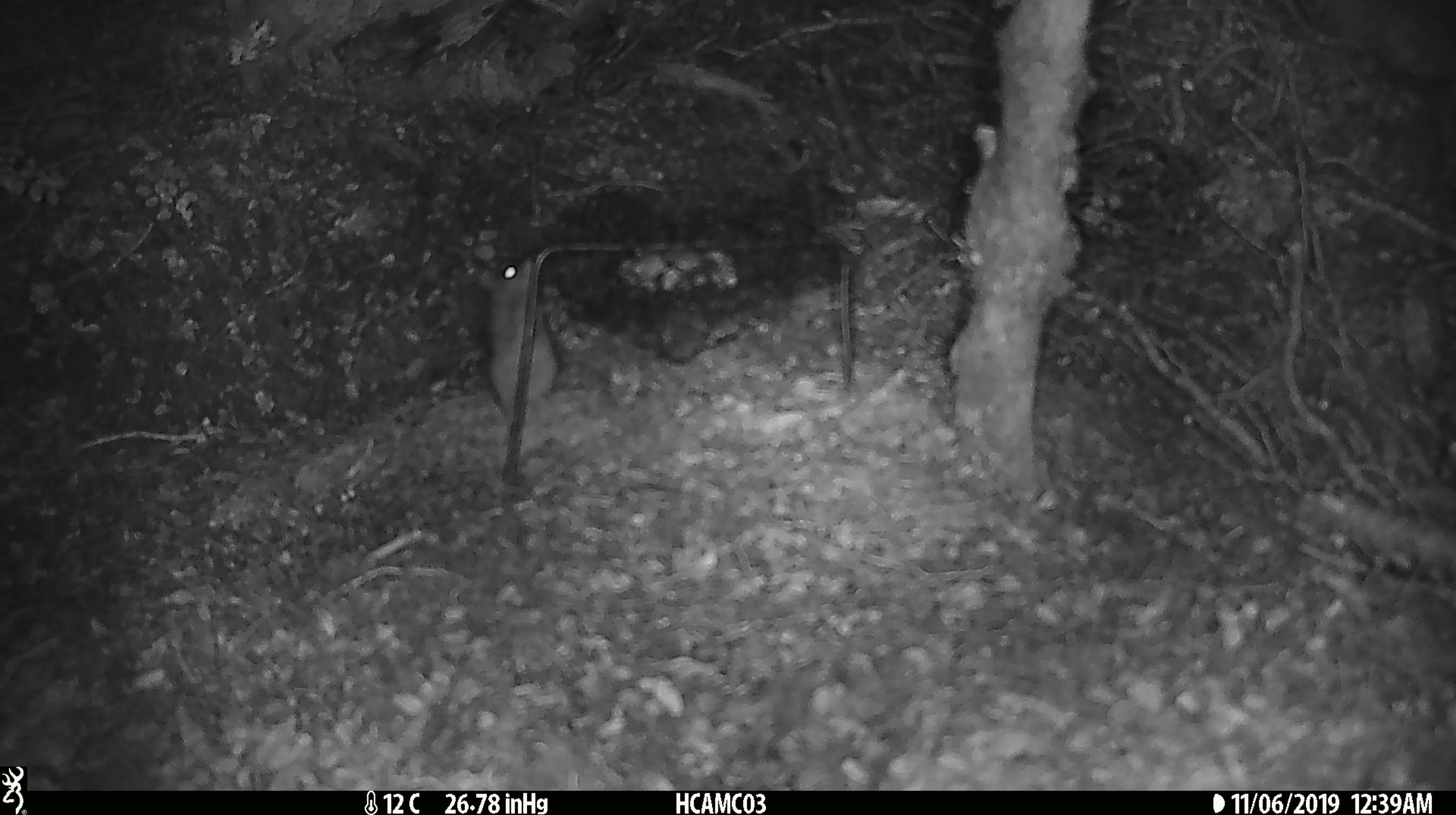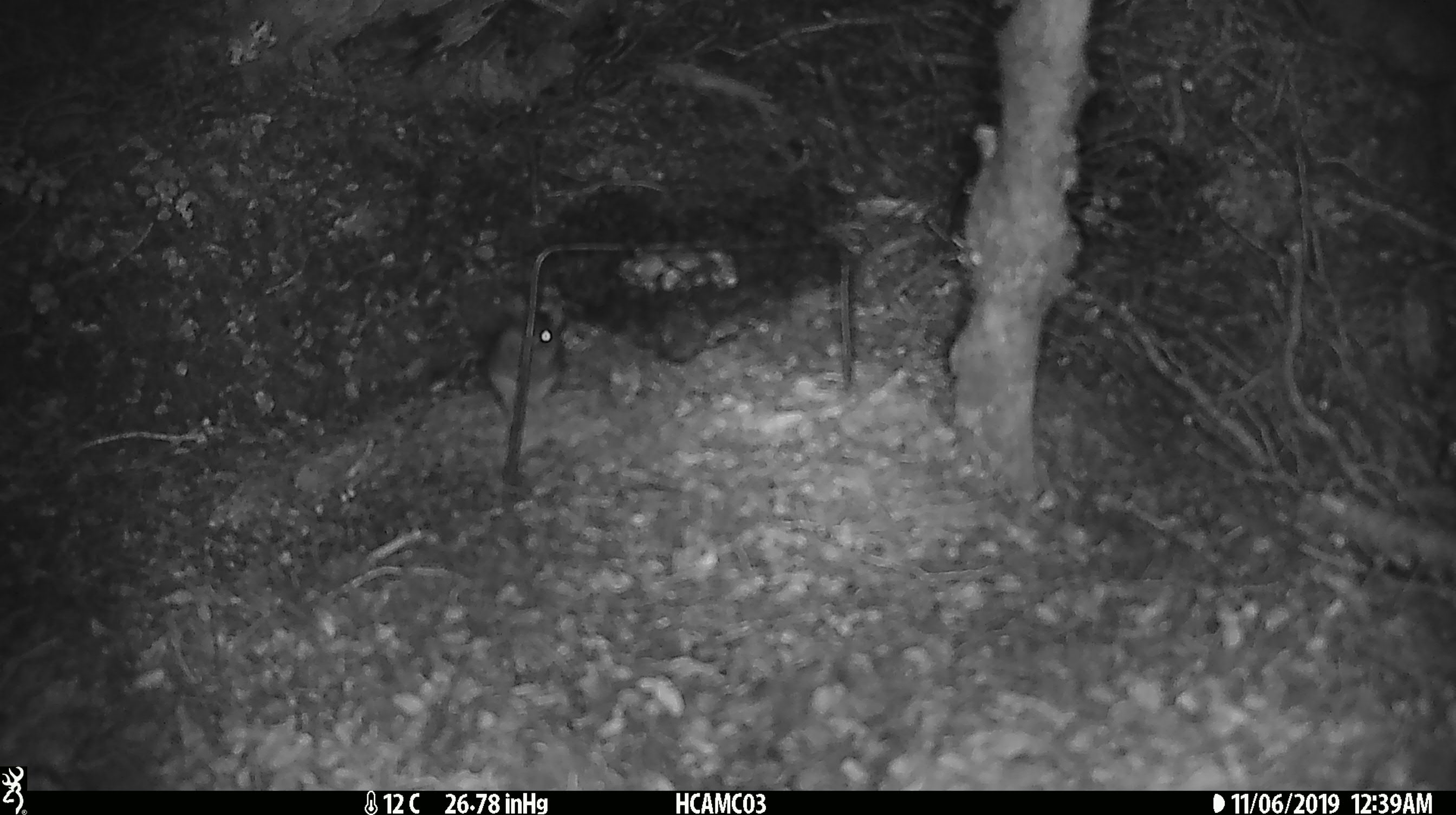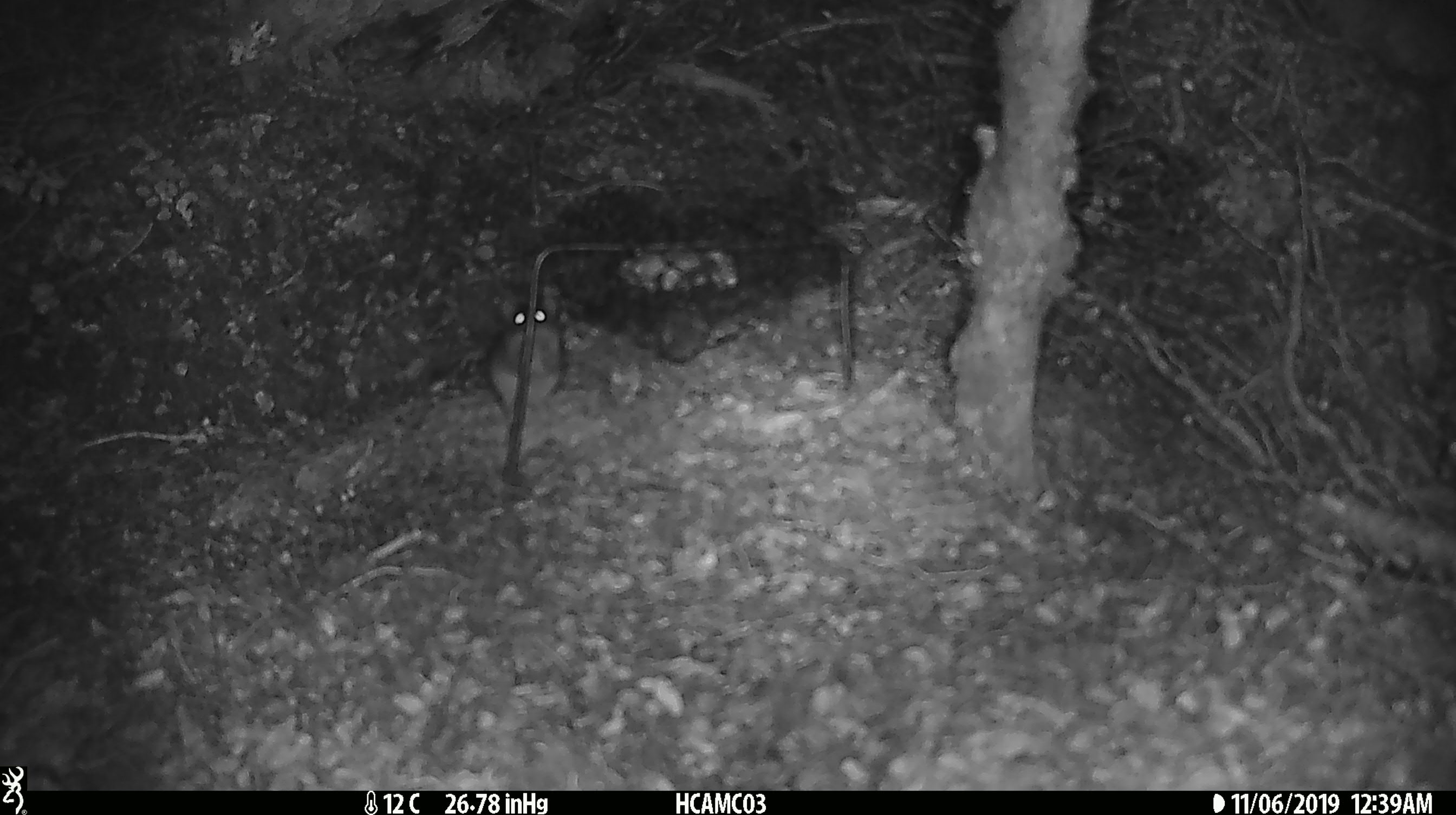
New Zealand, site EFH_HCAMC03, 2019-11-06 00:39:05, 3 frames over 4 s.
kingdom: Animalia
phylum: Chordata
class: Mammalia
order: Rodentia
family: Muridae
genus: Mus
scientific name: Mus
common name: mouse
Mouse (Mus).